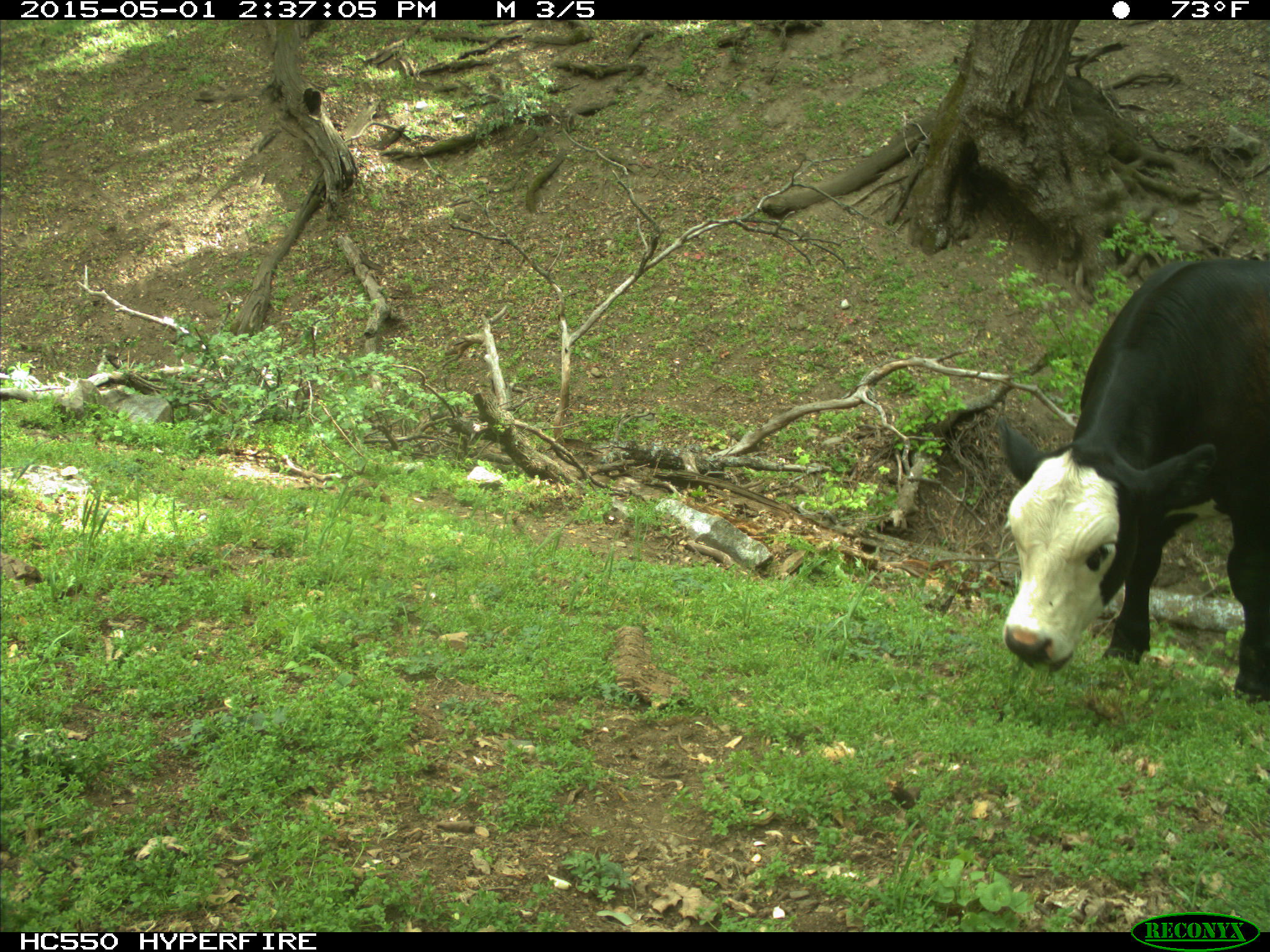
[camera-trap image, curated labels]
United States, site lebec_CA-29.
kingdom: Animalia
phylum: Chordata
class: Mammalia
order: Artiodactyla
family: Bovidae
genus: Bos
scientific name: Bos taurus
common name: domestic cow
Bos taurus (domestic cow).